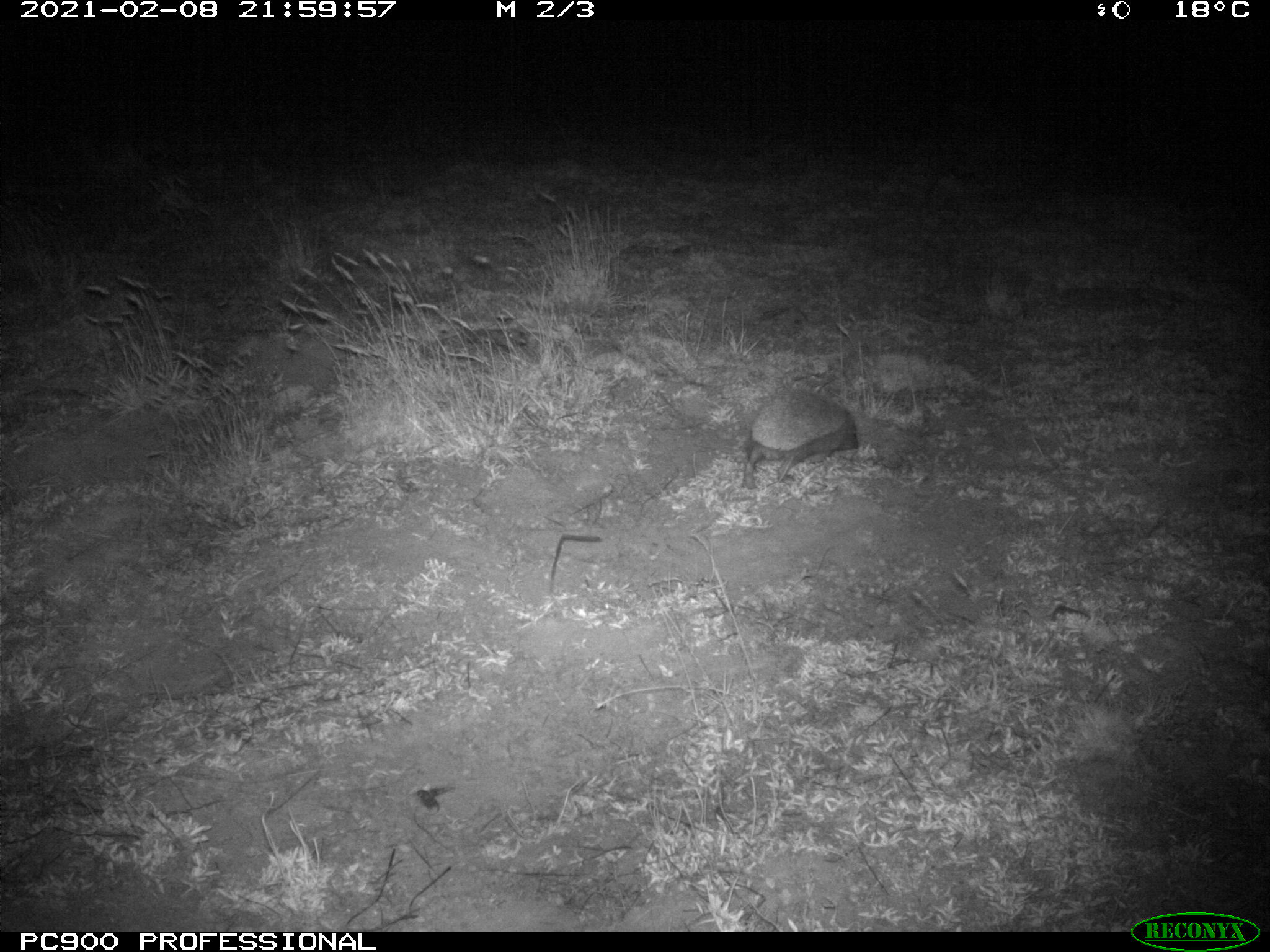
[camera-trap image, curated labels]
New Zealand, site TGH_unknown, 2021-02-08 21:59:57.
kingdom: Animalia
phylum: Chordata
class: Mammalia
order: Eulipotyphla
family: Erinaceidae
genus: Erinaceus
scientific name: Erinaceus europaeus europaeus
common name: european hedgehog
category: hedgehog